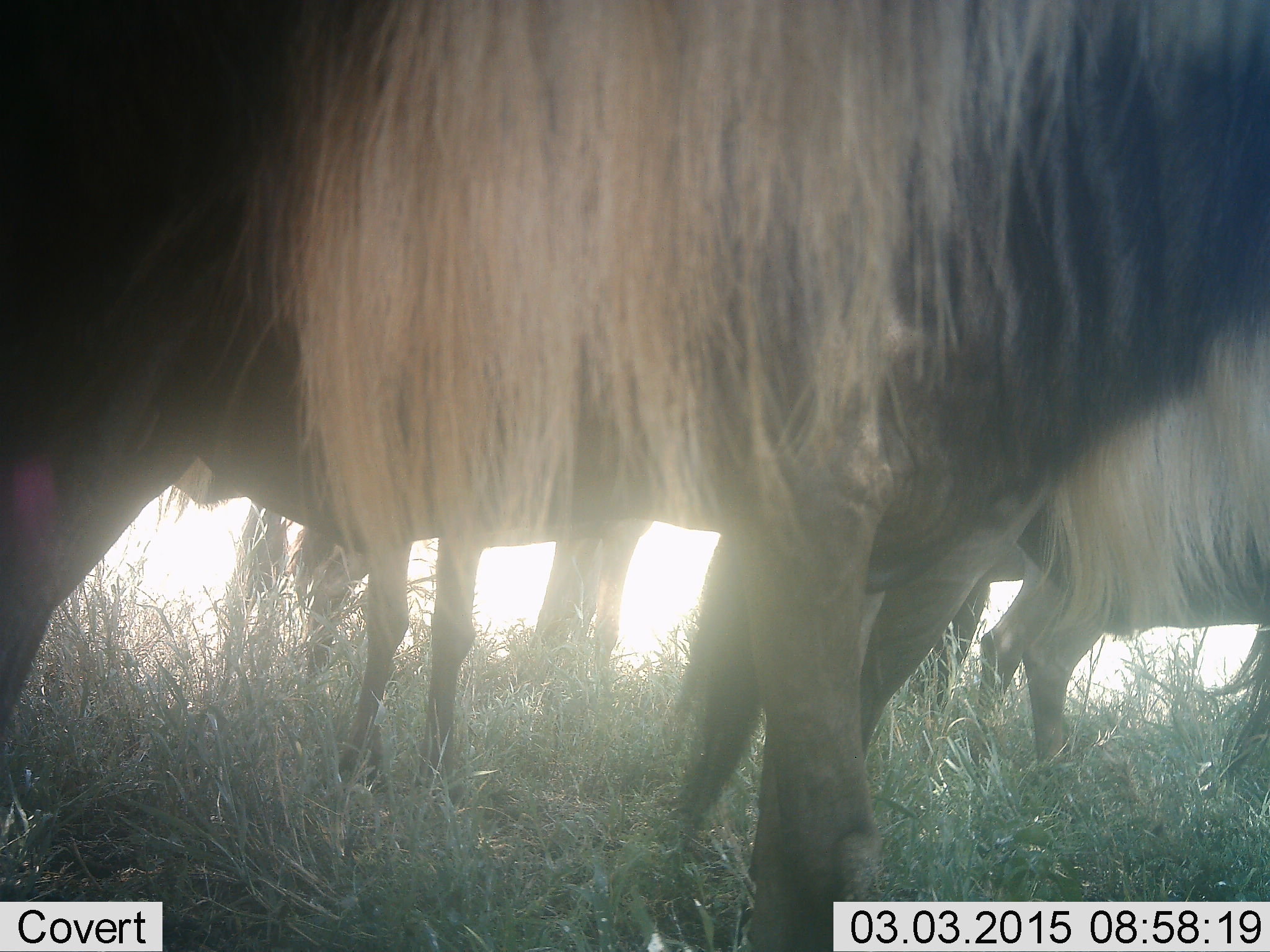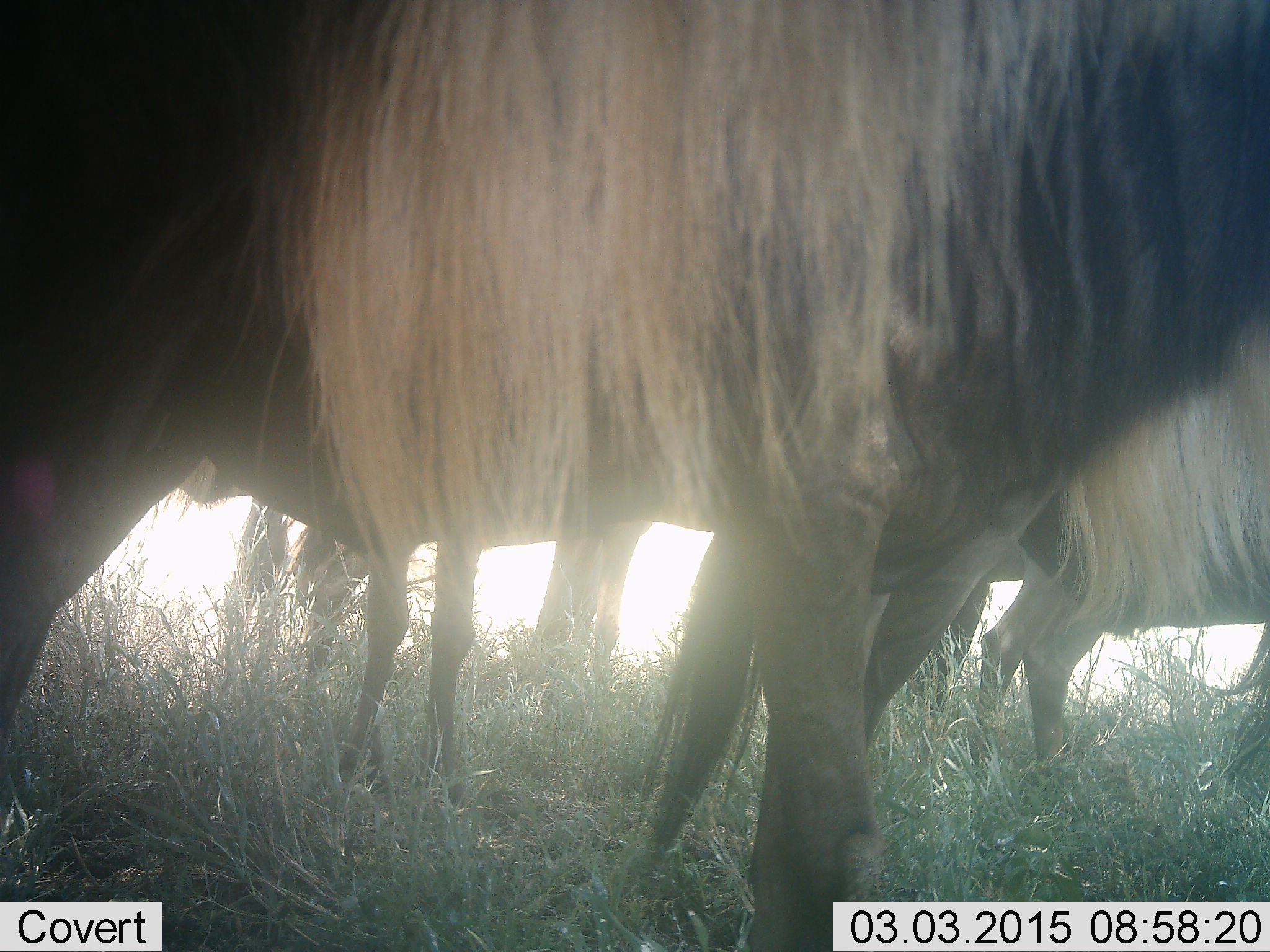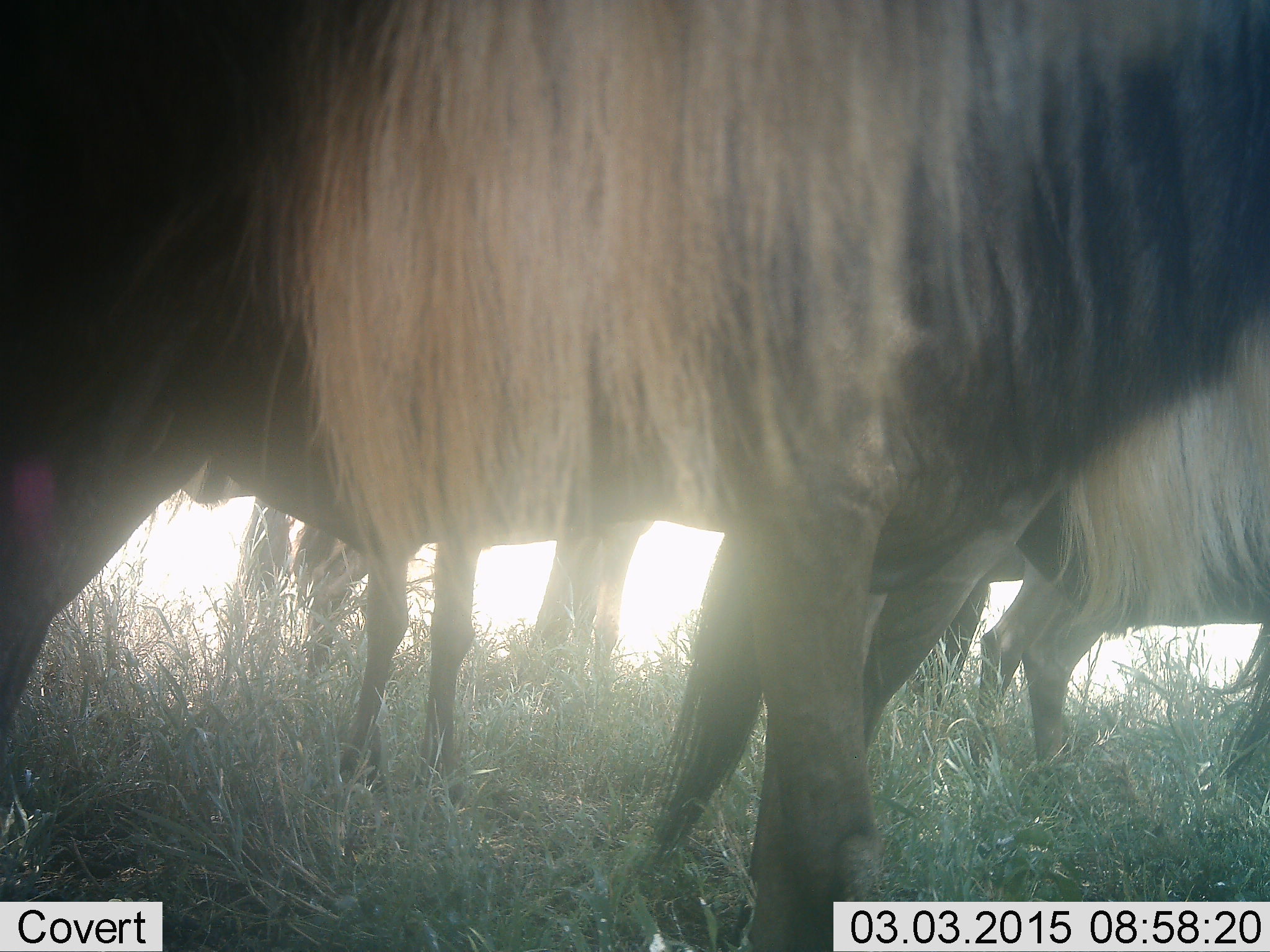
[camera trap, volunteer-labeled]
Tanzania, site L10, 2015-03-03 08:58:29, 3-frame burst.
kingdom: Animalia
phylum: Chordata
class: Mammalia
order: Artiodactyla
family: Bovidae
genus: Connochaetes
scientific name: Connochaetes taurinus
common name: blue wildebeest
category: wildebeest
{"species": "wildebeest (blue wildebeest) (Connochaetes taurinus)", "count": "4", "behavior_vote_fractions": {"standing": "100%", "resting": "0%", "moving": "0%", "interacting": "0%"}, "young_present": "0%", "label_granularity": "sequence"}